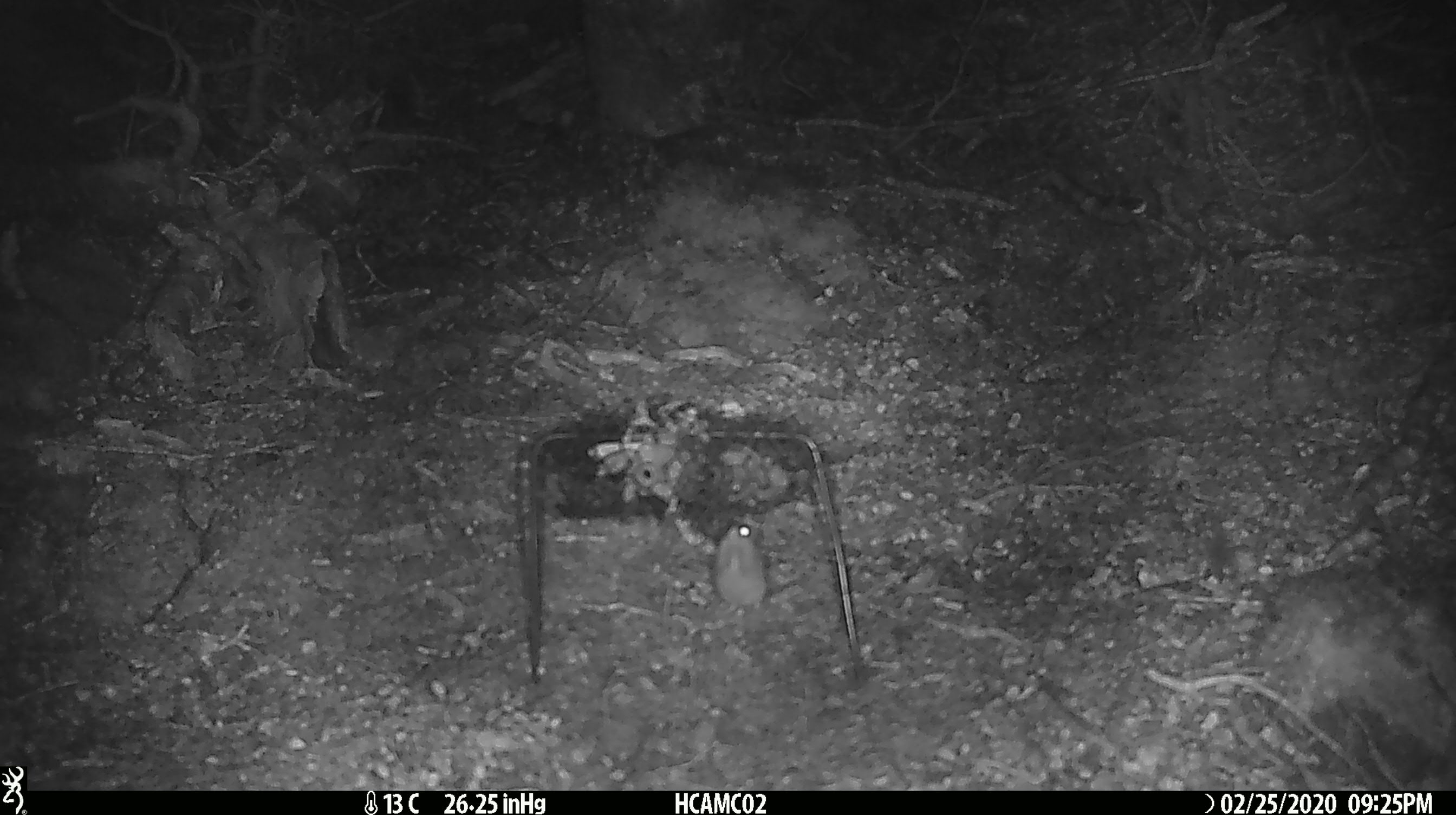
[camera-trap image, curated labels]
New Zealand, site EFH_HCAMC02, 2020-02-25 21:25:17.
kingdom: Animalia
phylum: Chordata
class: Mammalia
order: Rodentia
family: Muridae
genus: Mus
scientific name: Mus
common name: mouse